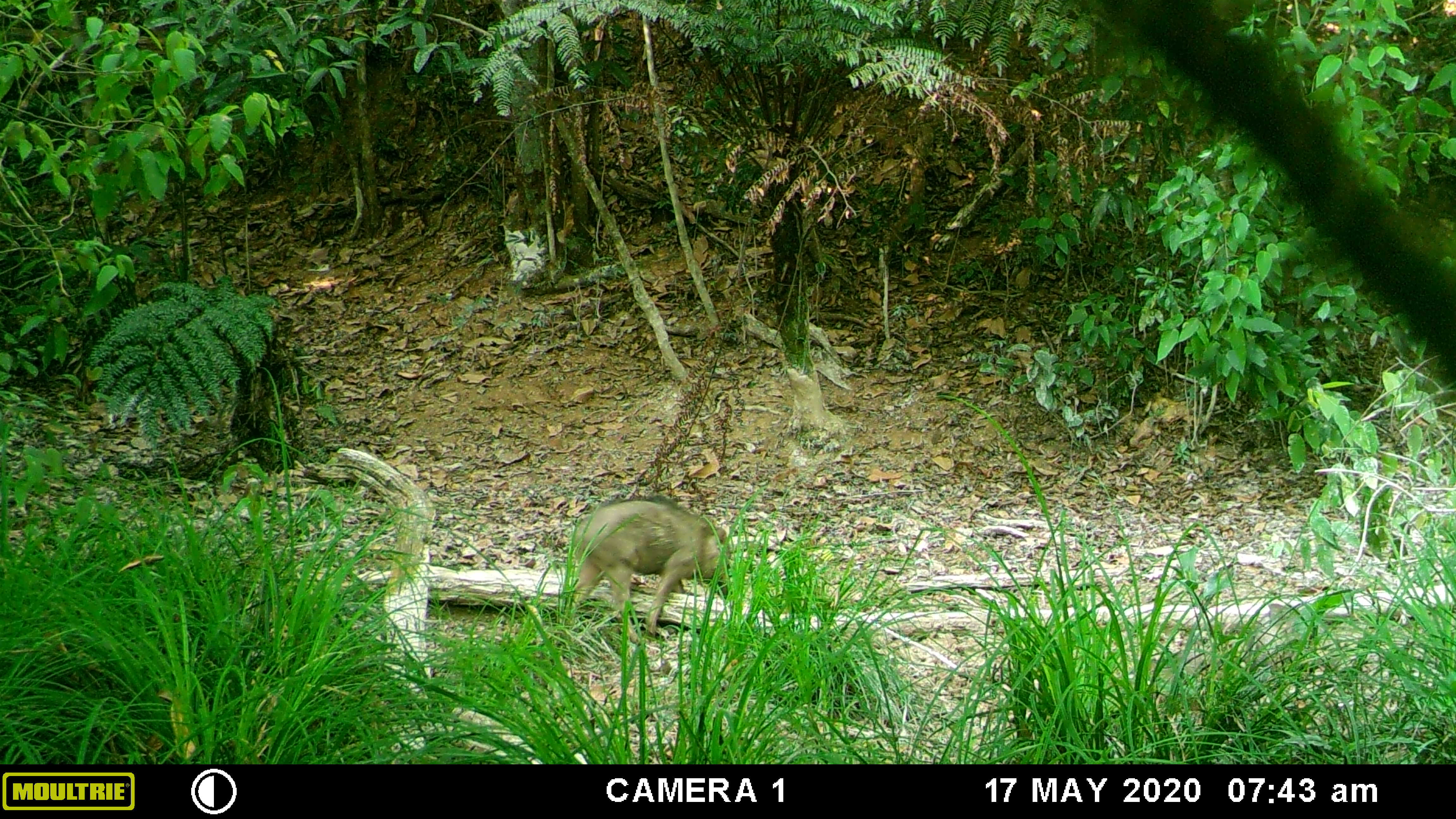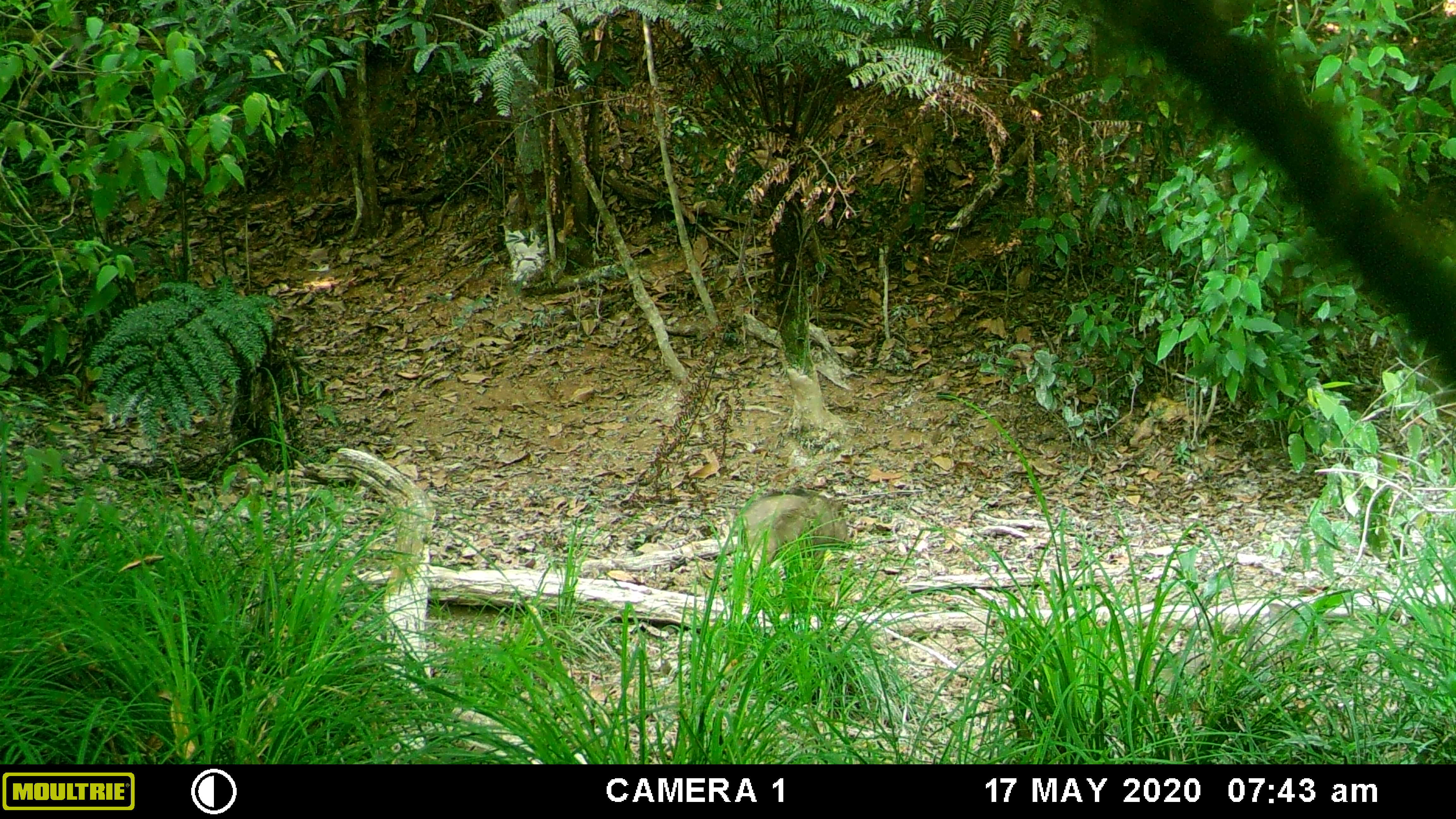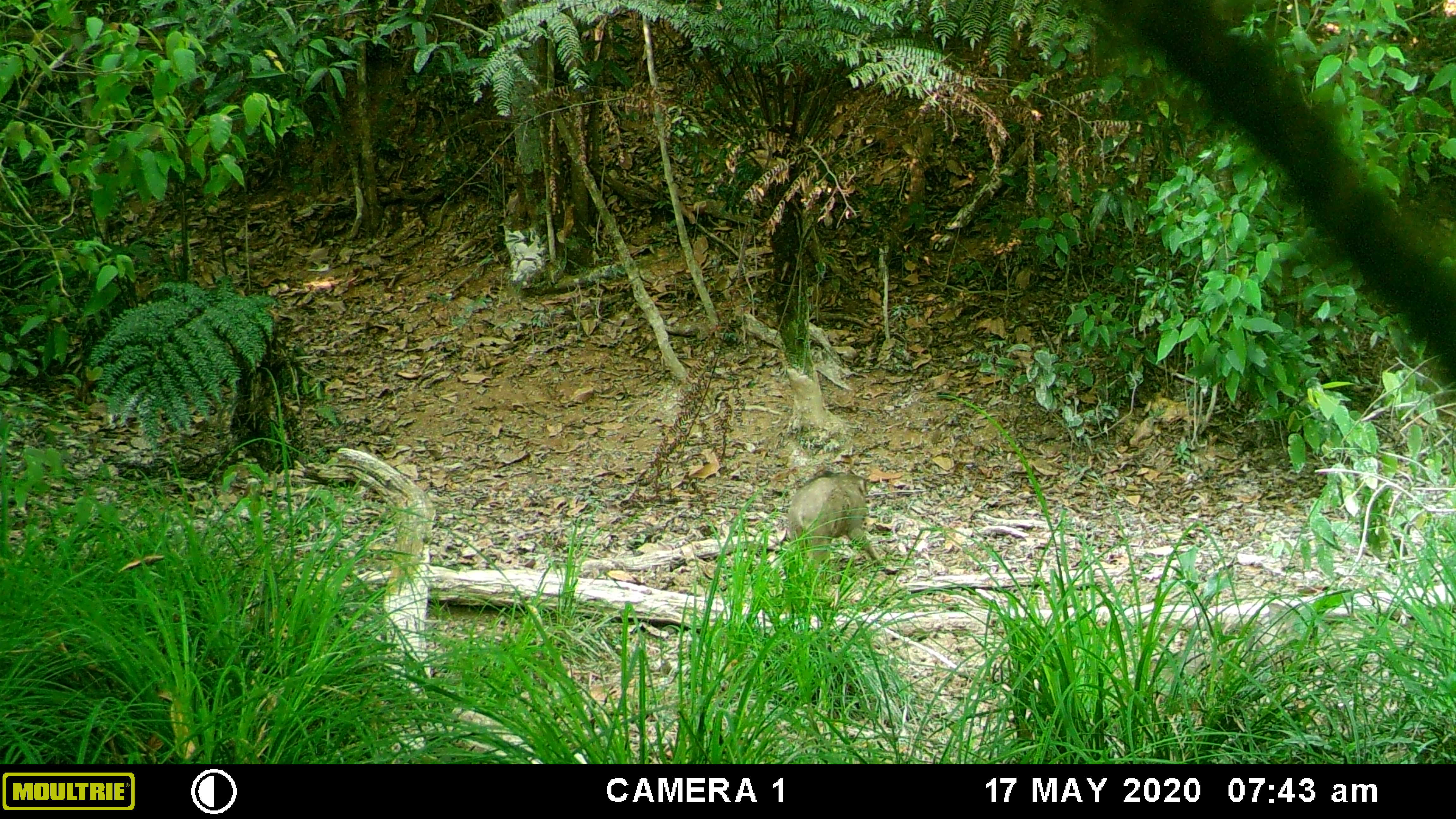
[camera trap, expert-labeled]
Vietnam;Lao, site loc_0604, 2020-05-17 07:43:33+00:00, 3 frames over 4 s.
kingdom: Animalia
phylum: Chordata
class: Mammalia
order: Artiodactyla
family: Suidae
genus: Sus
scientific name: Sus scrofa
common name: eurasian wild pig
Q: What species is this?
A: Eurasian wild pig (Sus scrofa).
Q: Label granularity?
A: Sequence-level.